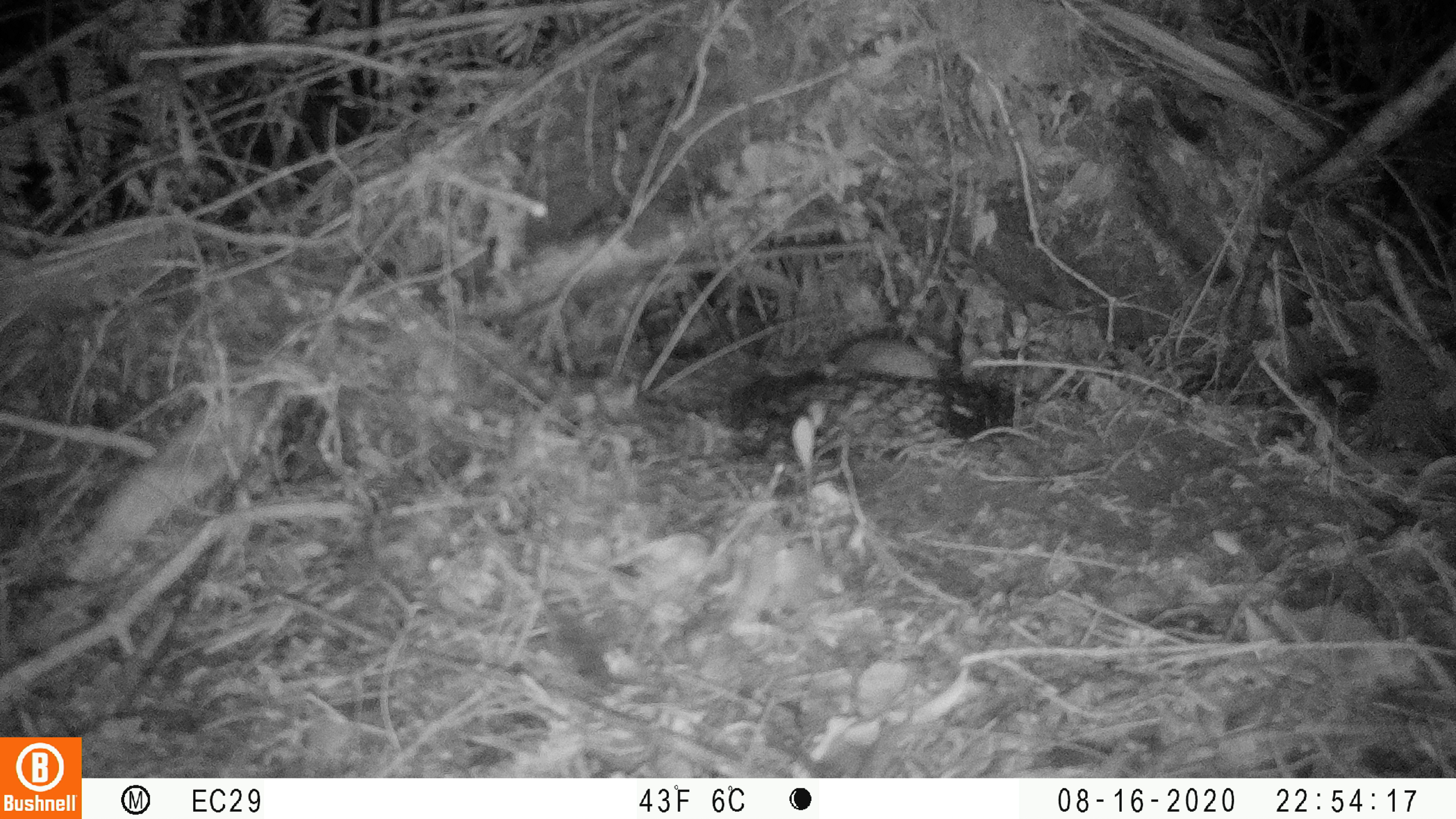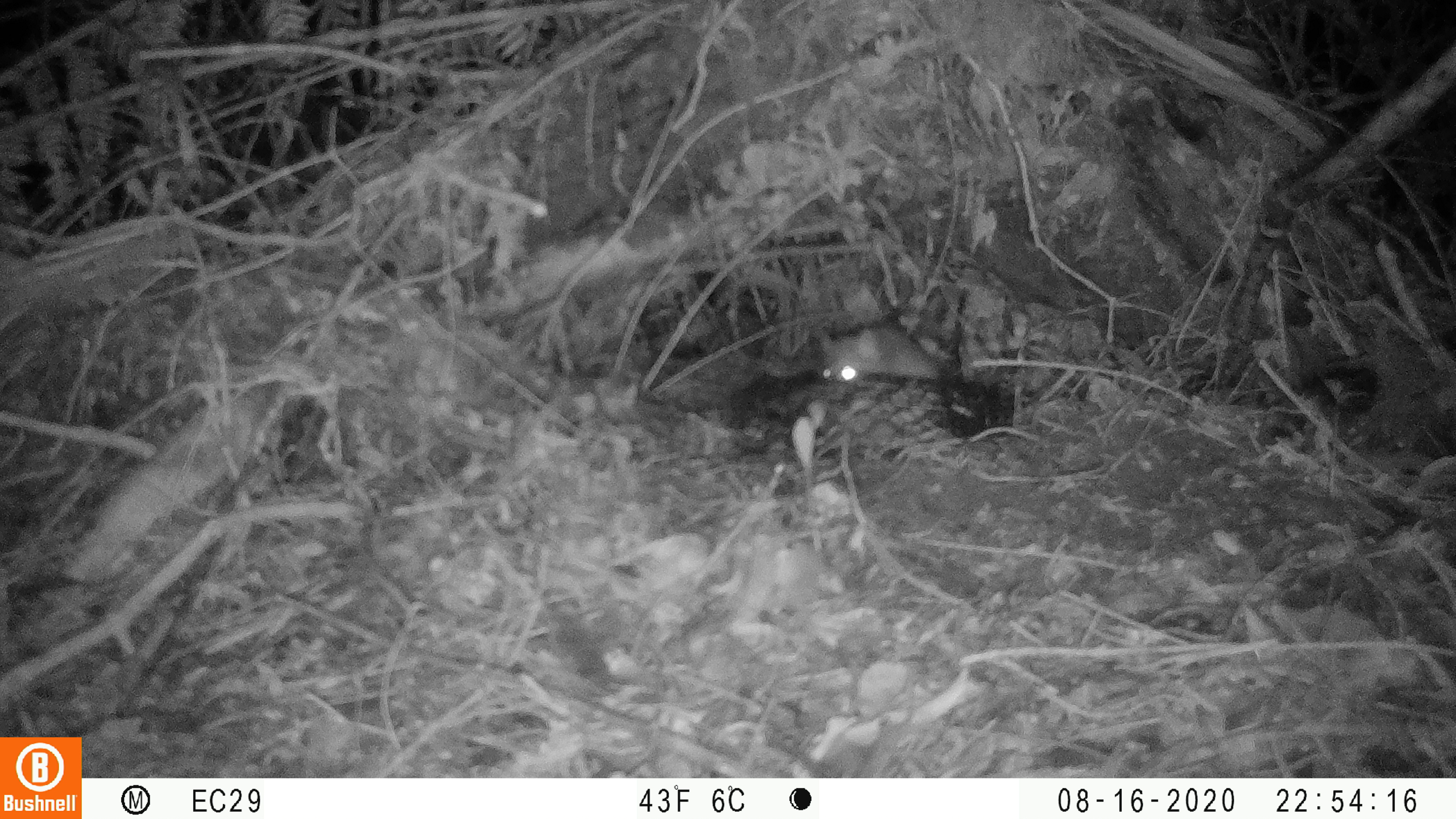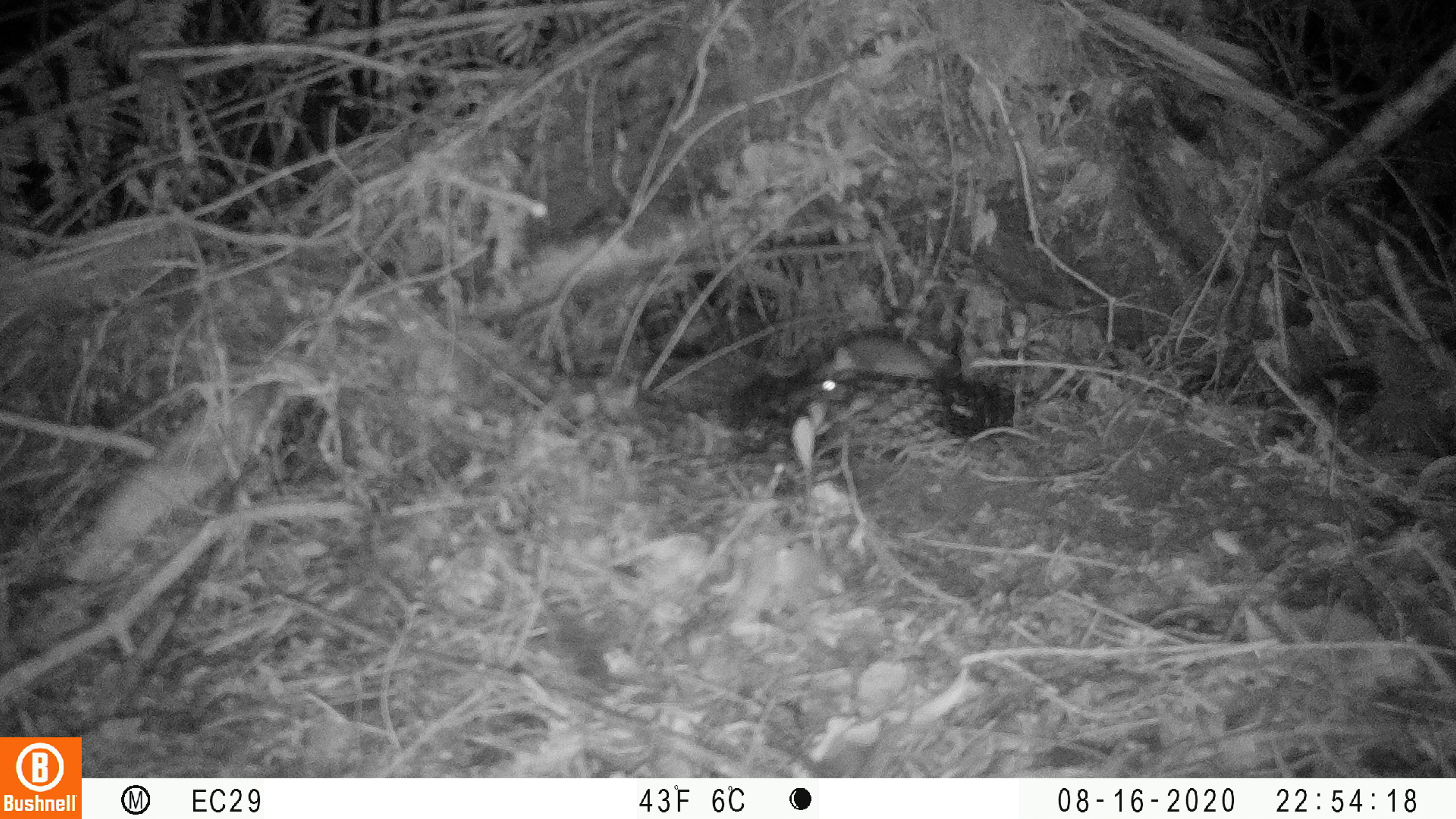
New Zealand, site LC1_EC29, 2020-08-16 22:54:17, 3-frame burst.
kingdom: Animalia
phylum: Chordata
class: Mammalia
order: Rodentia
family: Muridae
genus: Rattus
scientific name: Rattus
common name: rat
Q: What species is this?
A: Rat (Rattus).